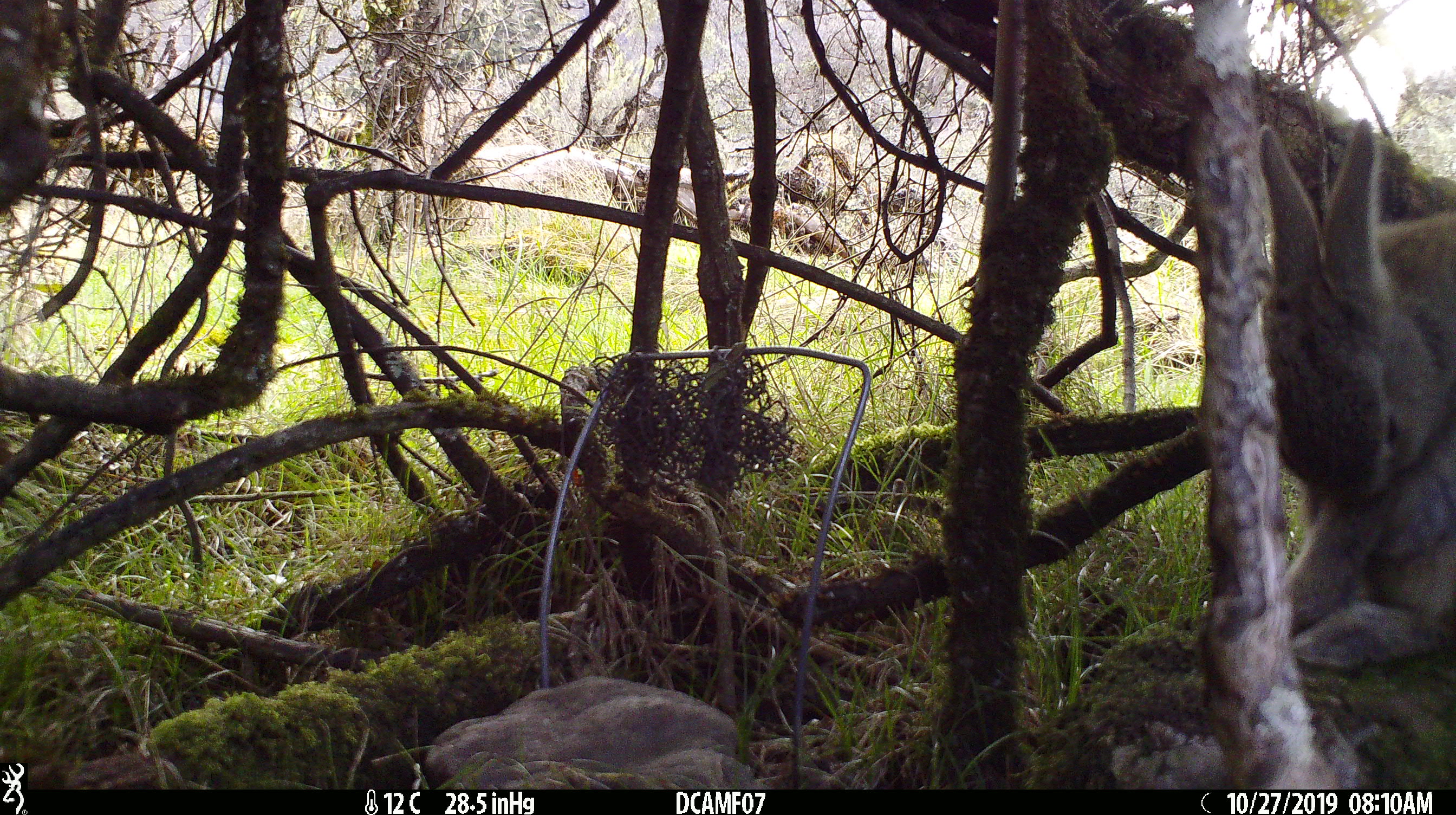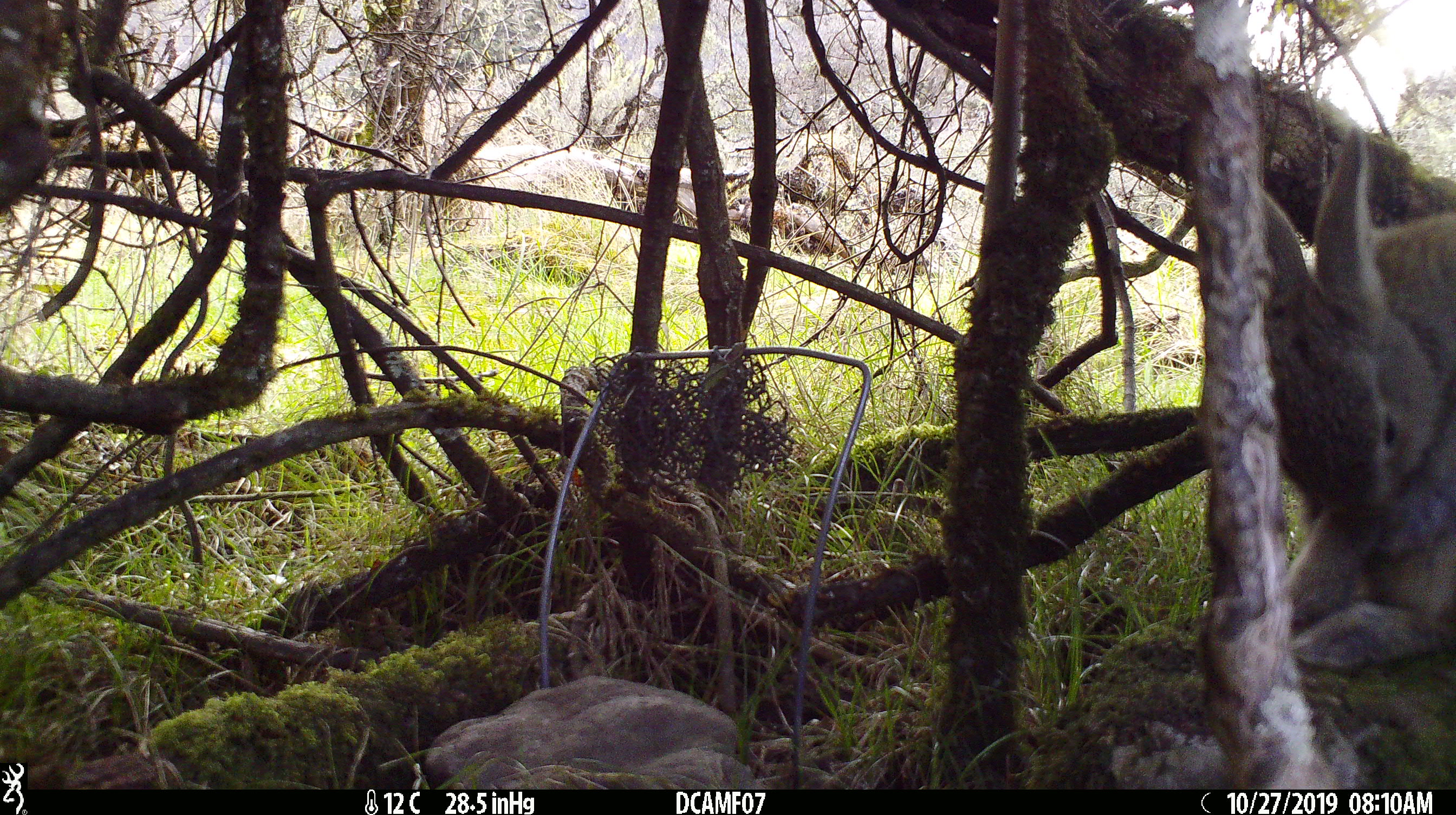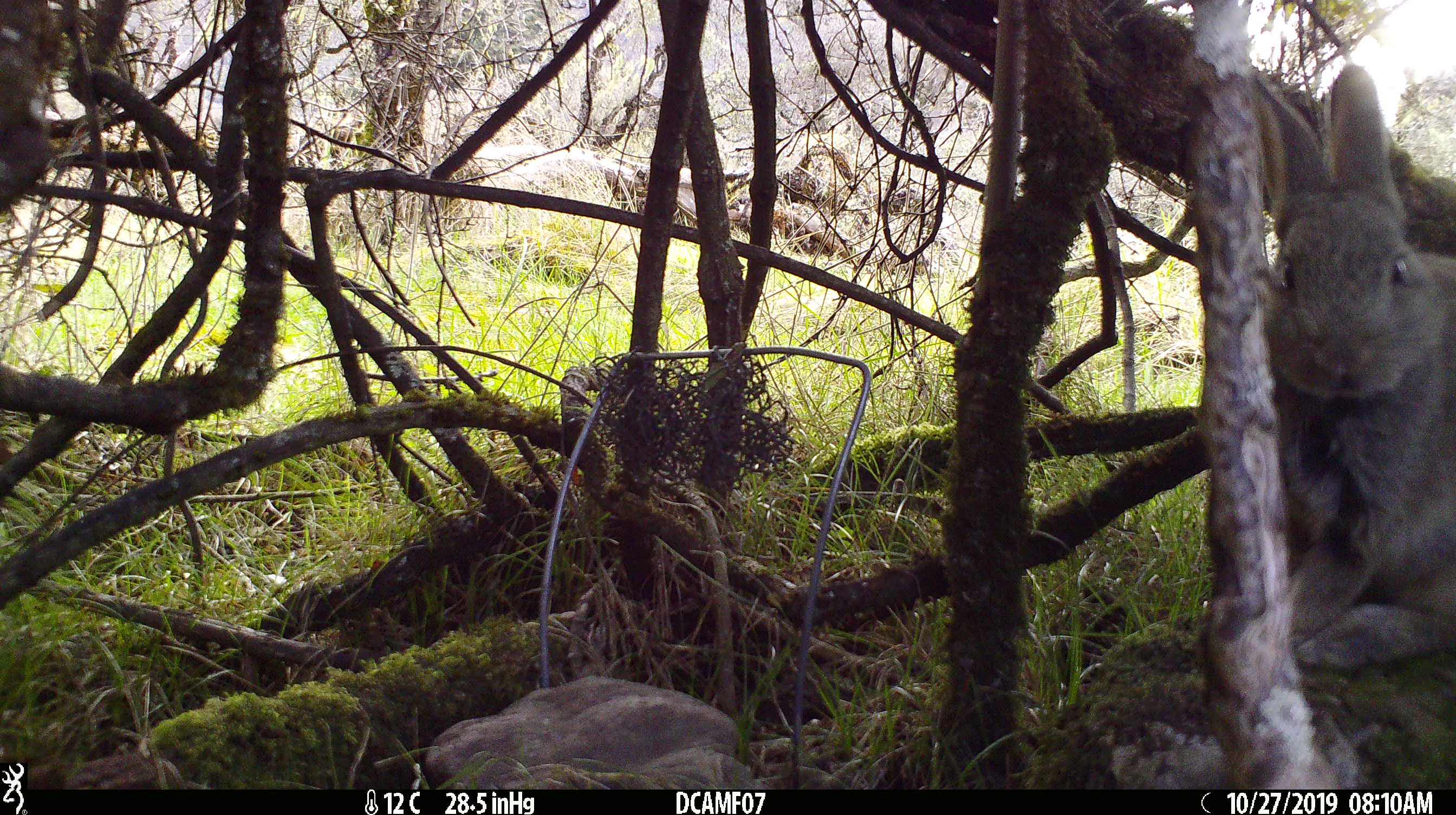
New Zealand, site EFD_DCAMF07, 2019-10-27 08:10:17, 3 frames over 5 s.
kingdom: Animalia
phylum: Chordata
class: Mammalia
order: Lagomorpha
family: Leporidae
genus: Oryctolagus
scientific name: Oryctolagus cuniculus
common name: european rabbit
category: rabbit